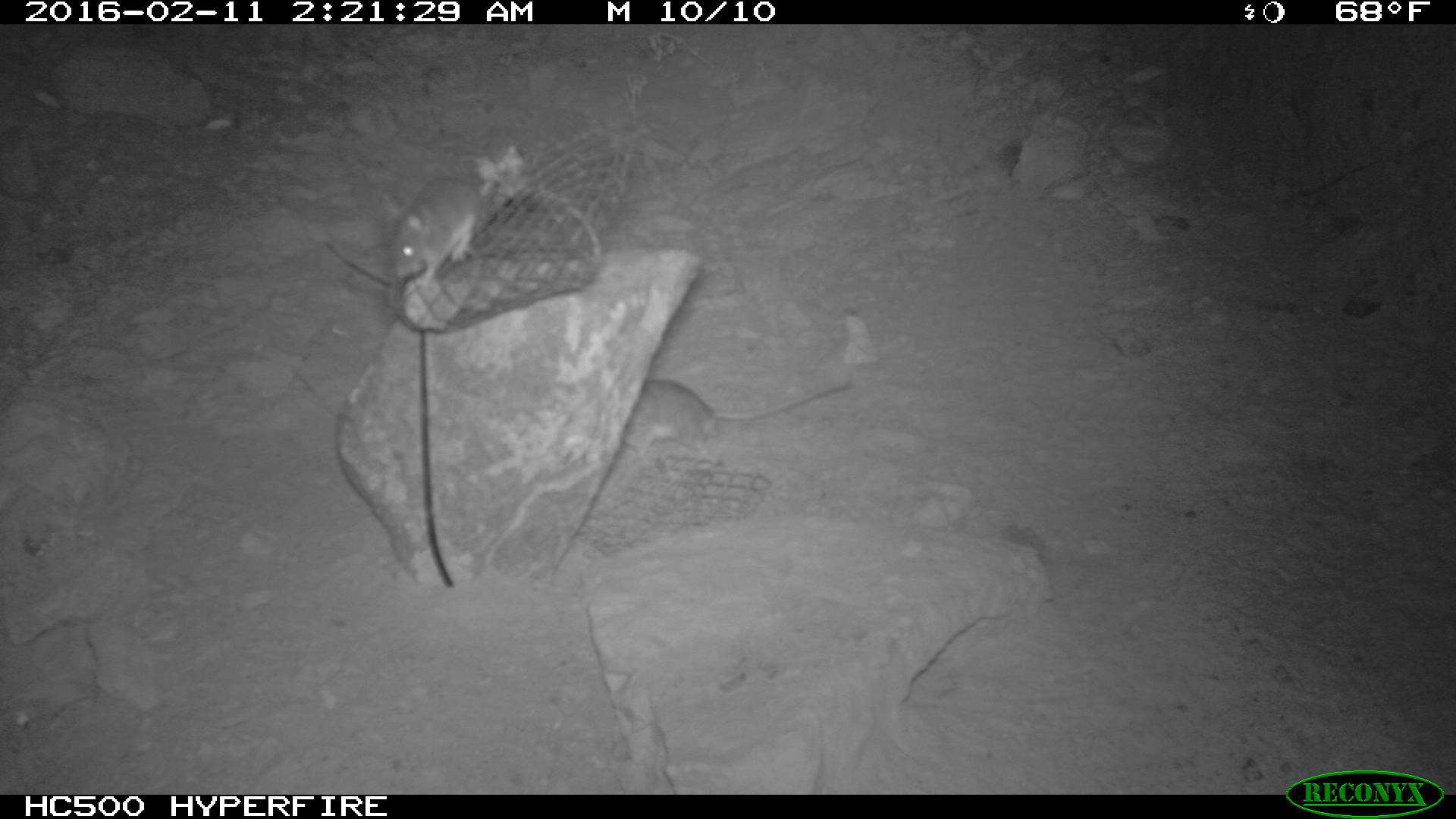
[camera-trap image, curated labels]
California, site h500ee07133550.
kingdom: Animalia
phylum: Chordata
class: Mammalia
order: Rodentia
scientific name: Rodentia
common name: rodent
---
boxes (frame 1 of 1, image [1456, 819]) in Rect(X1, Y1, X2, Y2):
rodent: Rect(620, 379, 852, 469); Rect(378, 174, 481, 293)